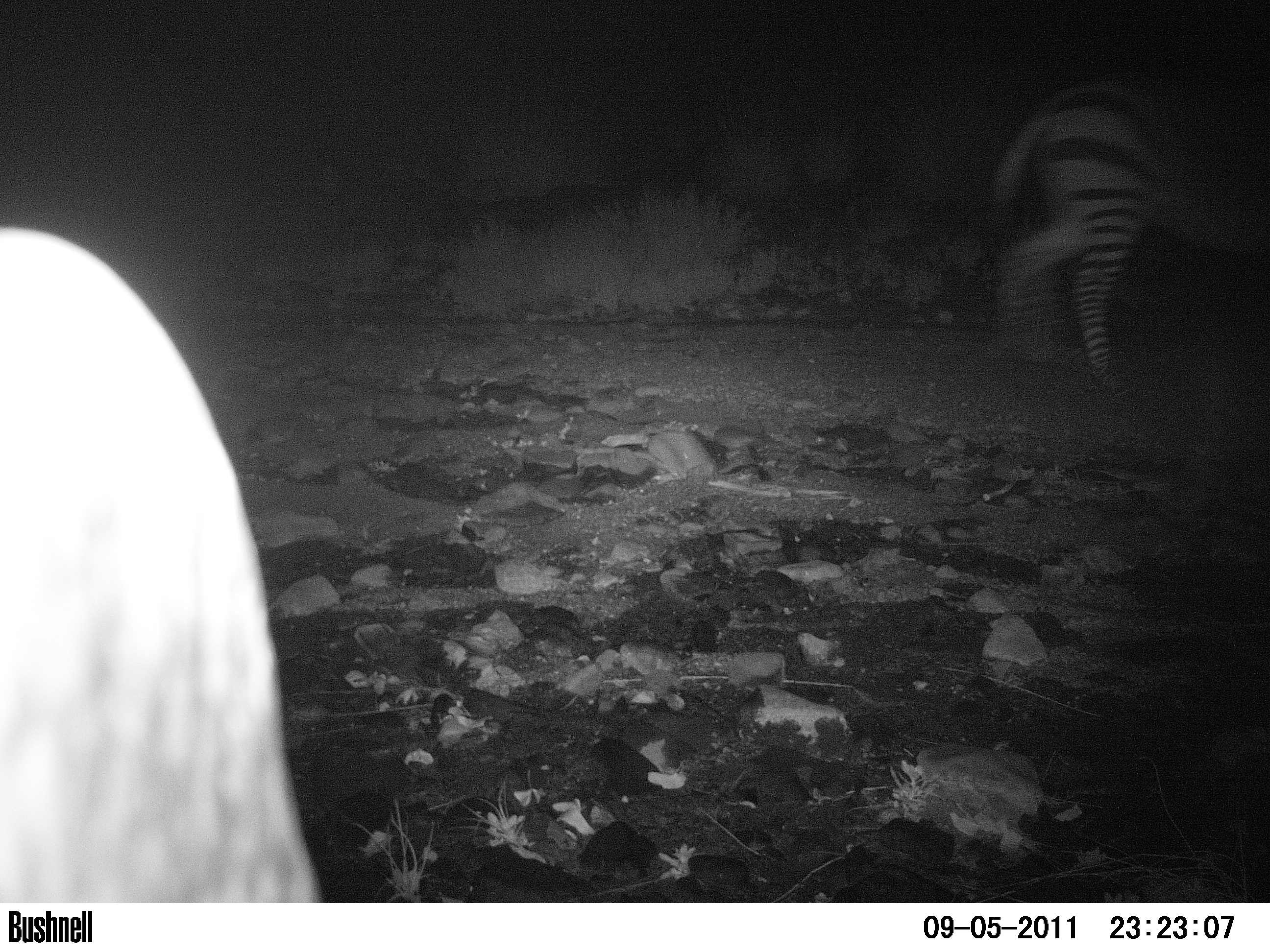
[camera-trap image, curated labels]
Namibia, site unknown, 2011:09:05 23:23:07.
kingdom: Animalia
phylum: Chordata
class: Mammalia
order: Perissodactyla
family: Equidae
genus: Equus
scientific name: Equus zebra hartmannae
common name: hartmann's mountain zebra